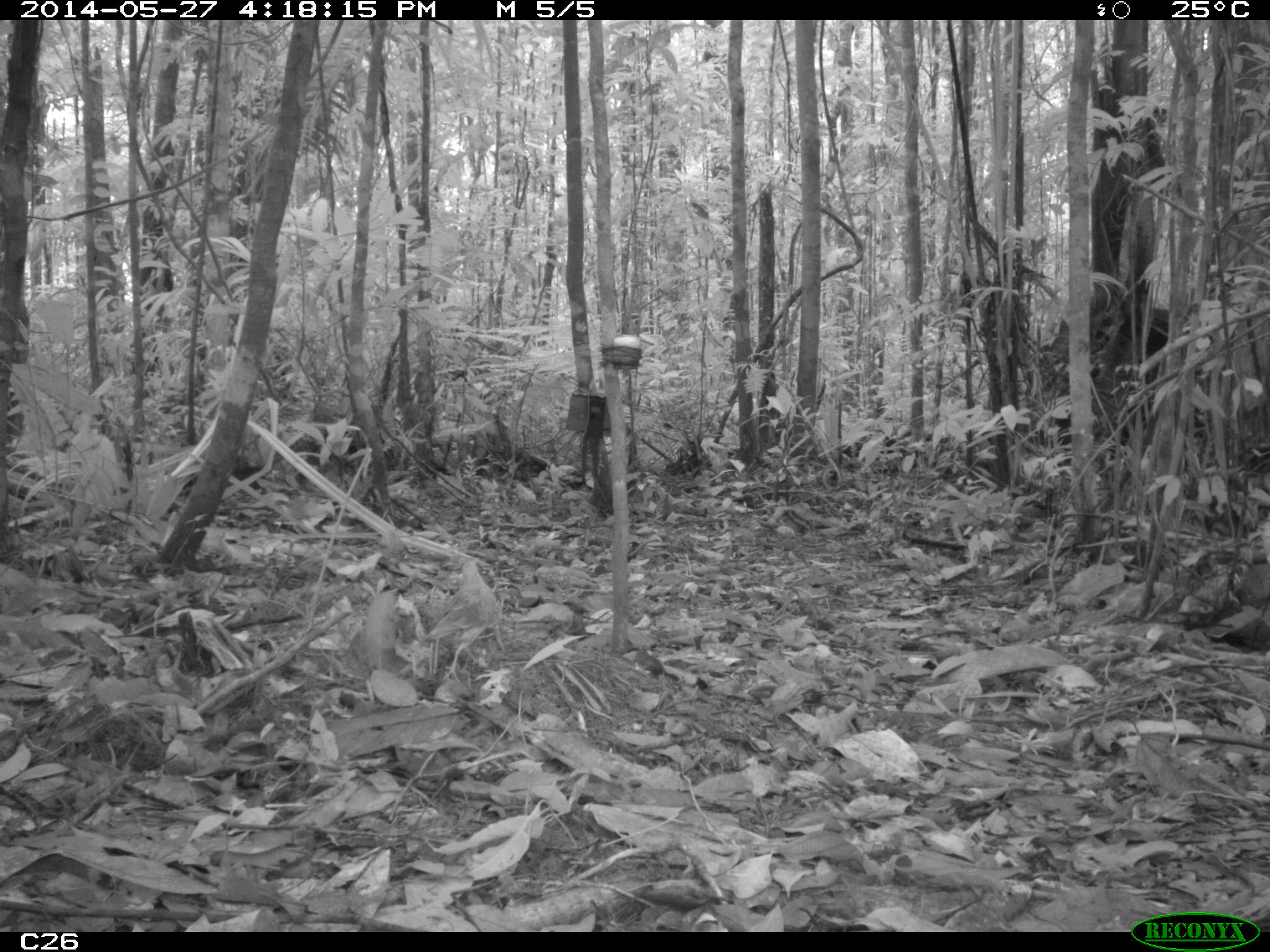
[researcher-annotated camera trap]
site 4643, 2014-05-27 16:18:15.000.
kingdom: Animalia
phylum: Chordata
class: Aves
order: Columbiformes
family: Columbidae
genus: Leptotila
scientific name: Leptotila rufaxilla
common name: gray-fronted dove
Leptotila rufaxilla (gray-fronted dove), count 1, age adult.